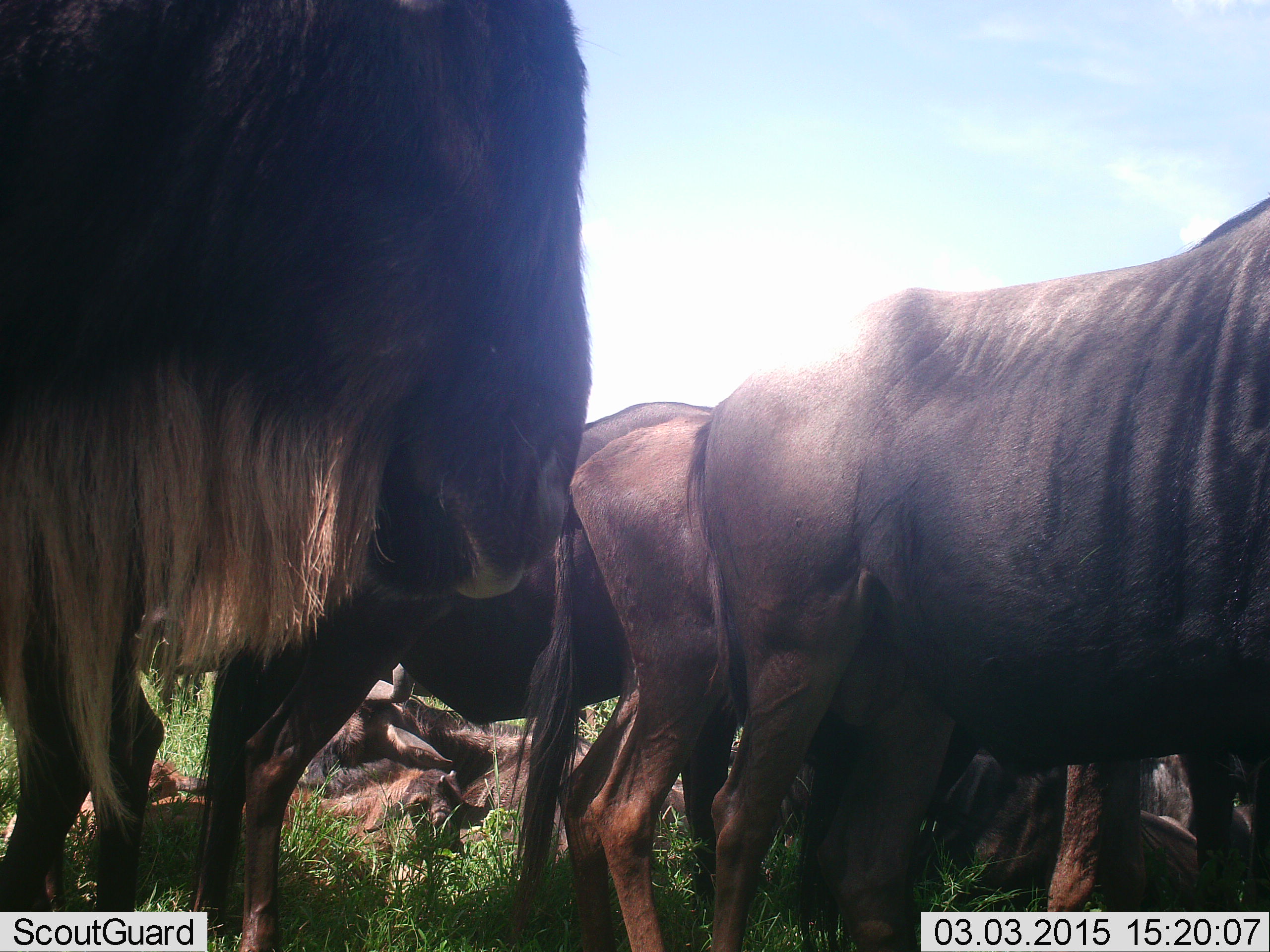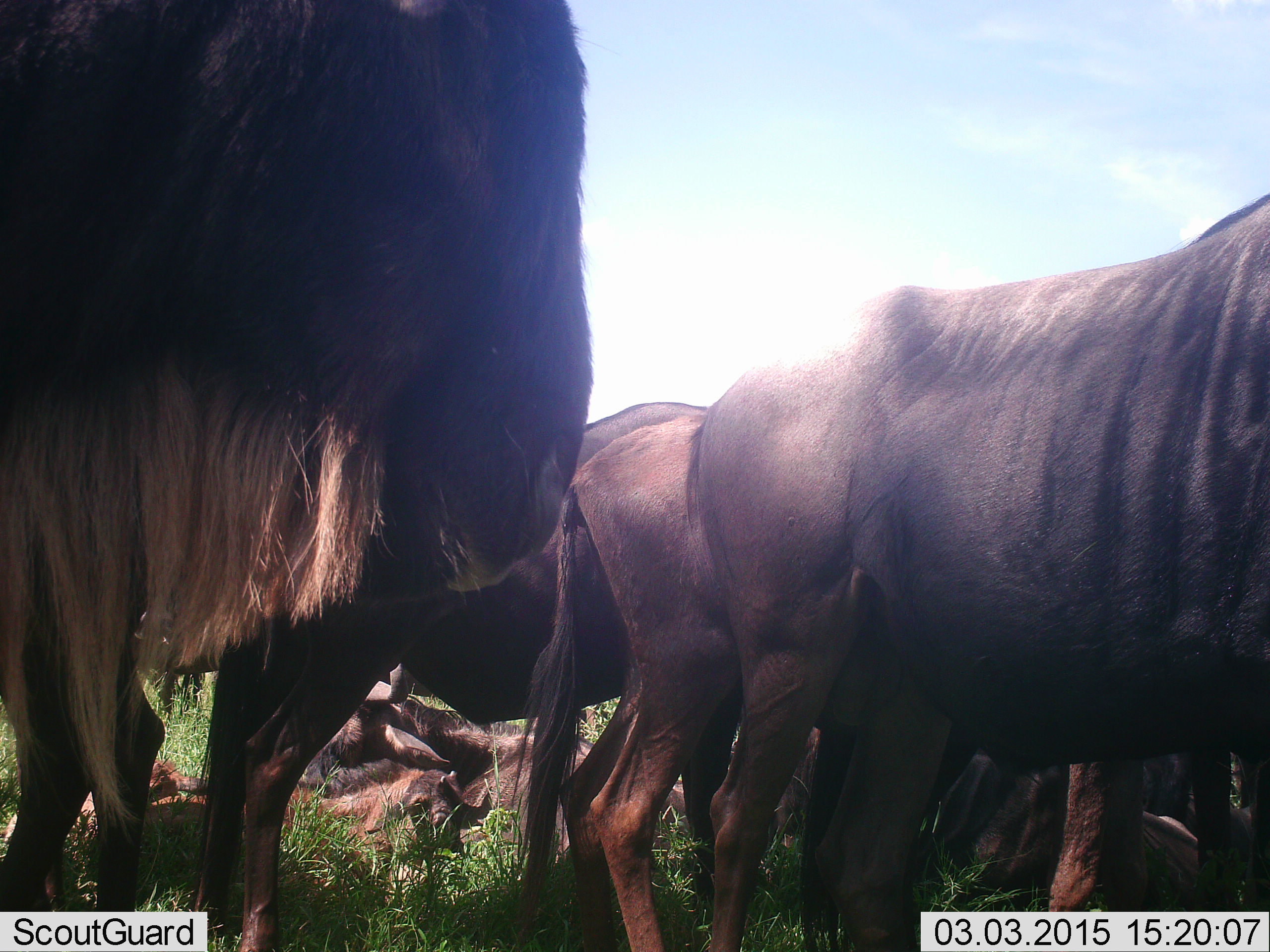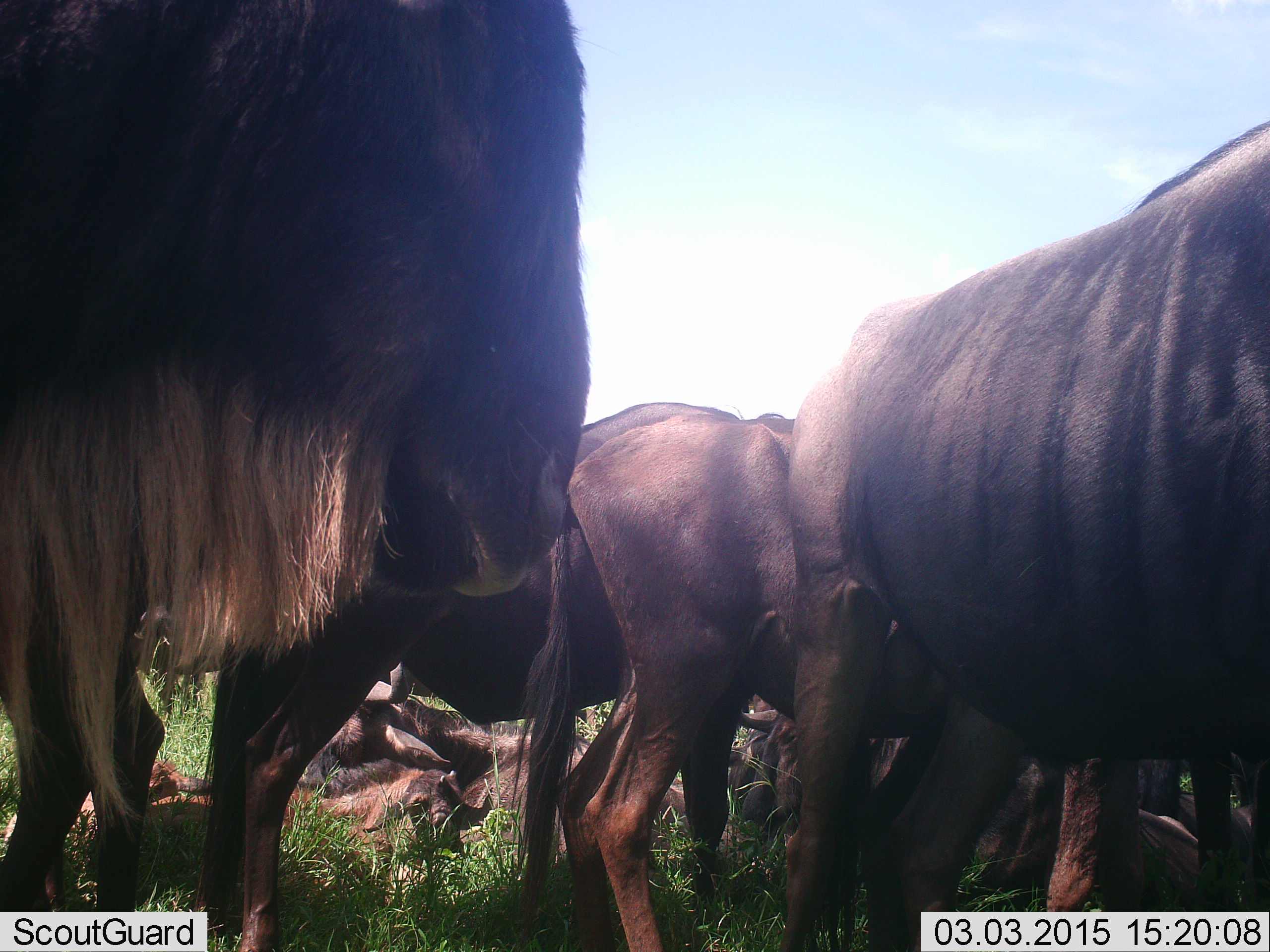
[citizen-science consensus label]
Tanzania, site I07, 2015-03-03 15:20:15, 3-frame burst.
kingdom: Animalia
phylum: Chordata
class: Mammalia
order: Artiodactyla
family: Bovidae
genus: Connochaetes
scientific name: Connochaetes taurinus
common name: blue wildebeest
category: wildebeest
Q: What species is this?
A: Wildebeest (blue wildebeest) (Connochaetes taurinus).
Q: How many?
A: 9.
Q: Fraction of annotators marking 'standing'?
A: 100%.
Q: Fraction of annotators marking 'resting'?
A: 90%.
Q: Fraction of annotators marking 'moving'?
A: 10%.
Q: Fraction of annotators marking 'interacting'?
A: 10%.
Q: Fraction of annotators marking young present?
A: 30%.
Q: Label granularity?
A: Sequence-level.